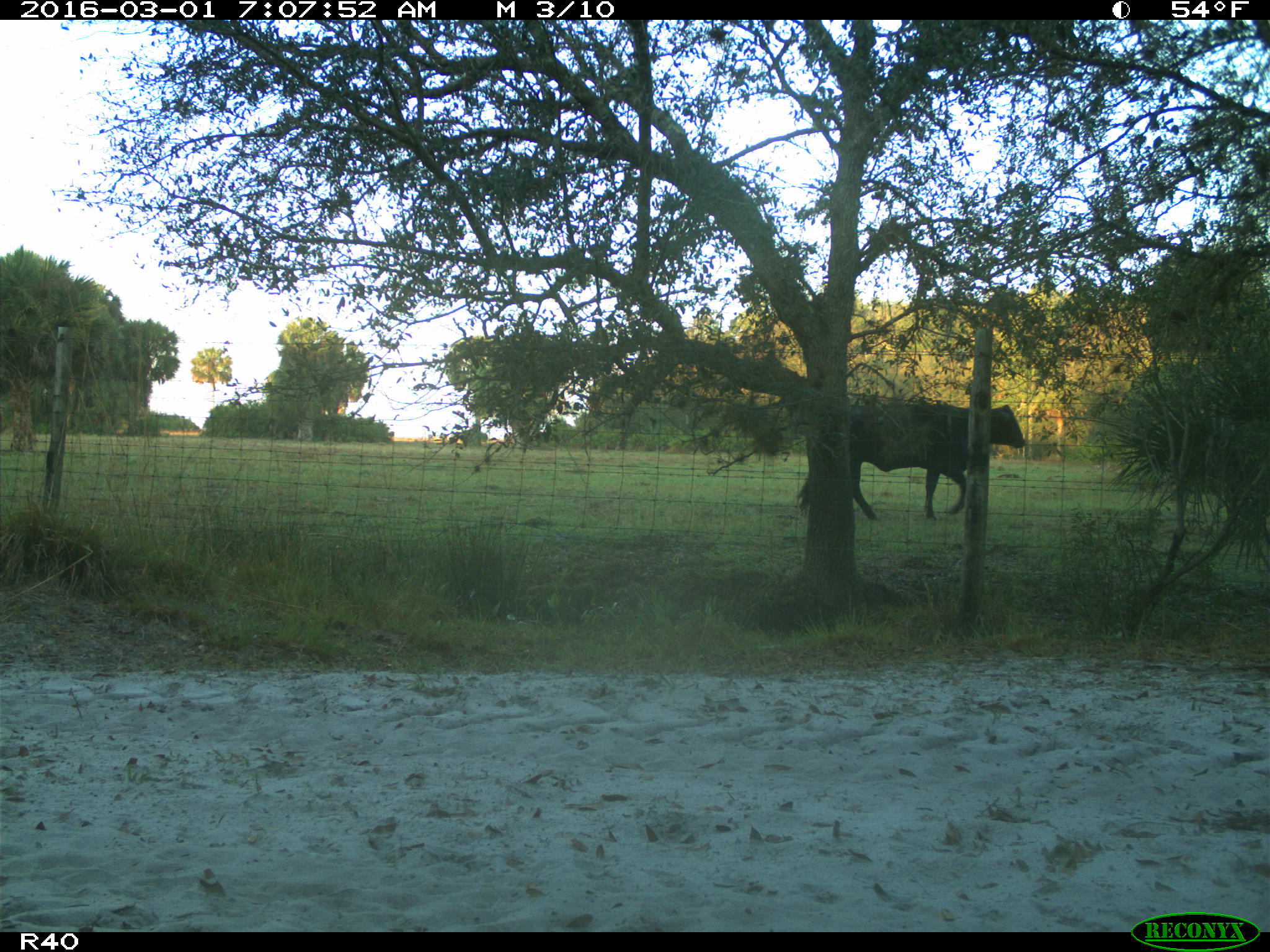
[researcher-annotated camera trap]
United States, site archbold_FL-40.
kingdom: Animalia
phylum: Chordata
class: Mammalia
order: Artiodactyla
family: Bovidae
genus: Bos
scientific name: Bos taurus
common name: domestic cow